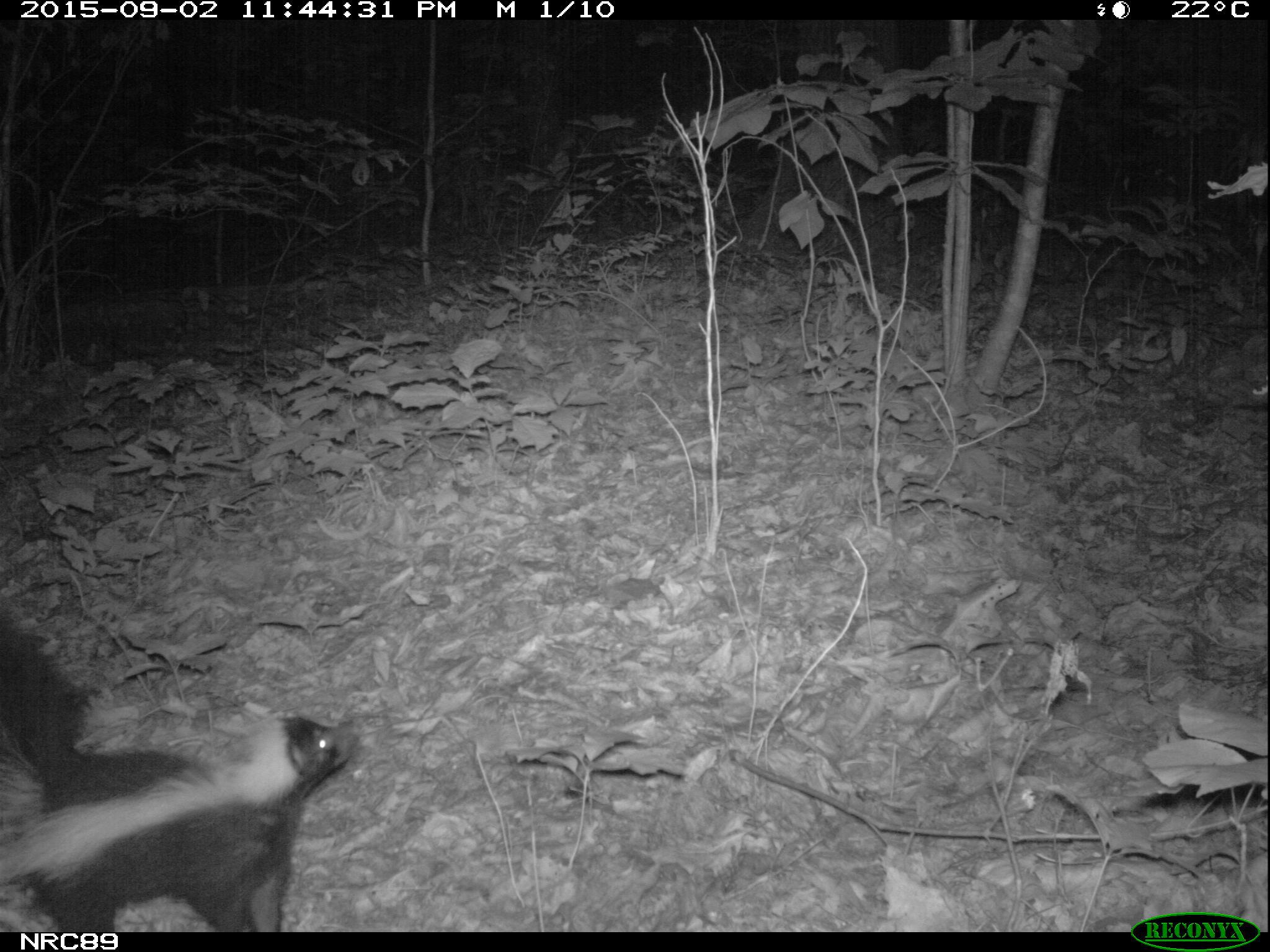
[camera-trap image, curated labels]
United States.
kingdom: Animalia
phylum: Chordata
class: Mammalia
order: Carnivora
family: Mephitidae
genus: Mephitis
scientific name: Mephitis mephitis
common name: striped skunk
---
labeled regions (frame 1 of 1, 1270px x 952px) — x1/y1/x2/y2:
Striped Skunk: 0/635/368/930